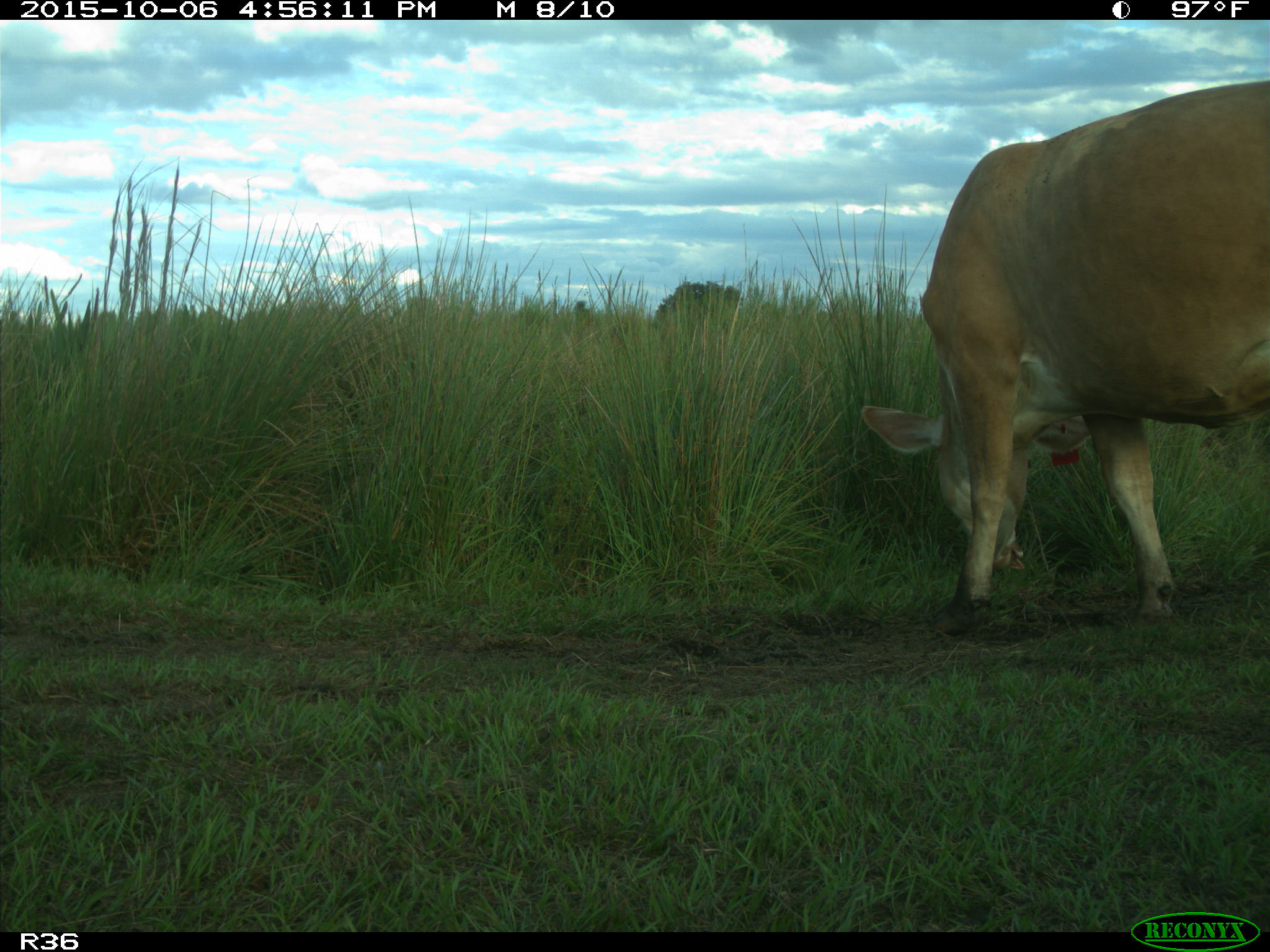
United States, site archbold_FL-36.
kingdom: Animalia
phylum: Chordata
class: Mammalia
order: Artiodactyla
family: Bovidae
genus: Bos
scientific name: Bos taurus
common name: domestic cow